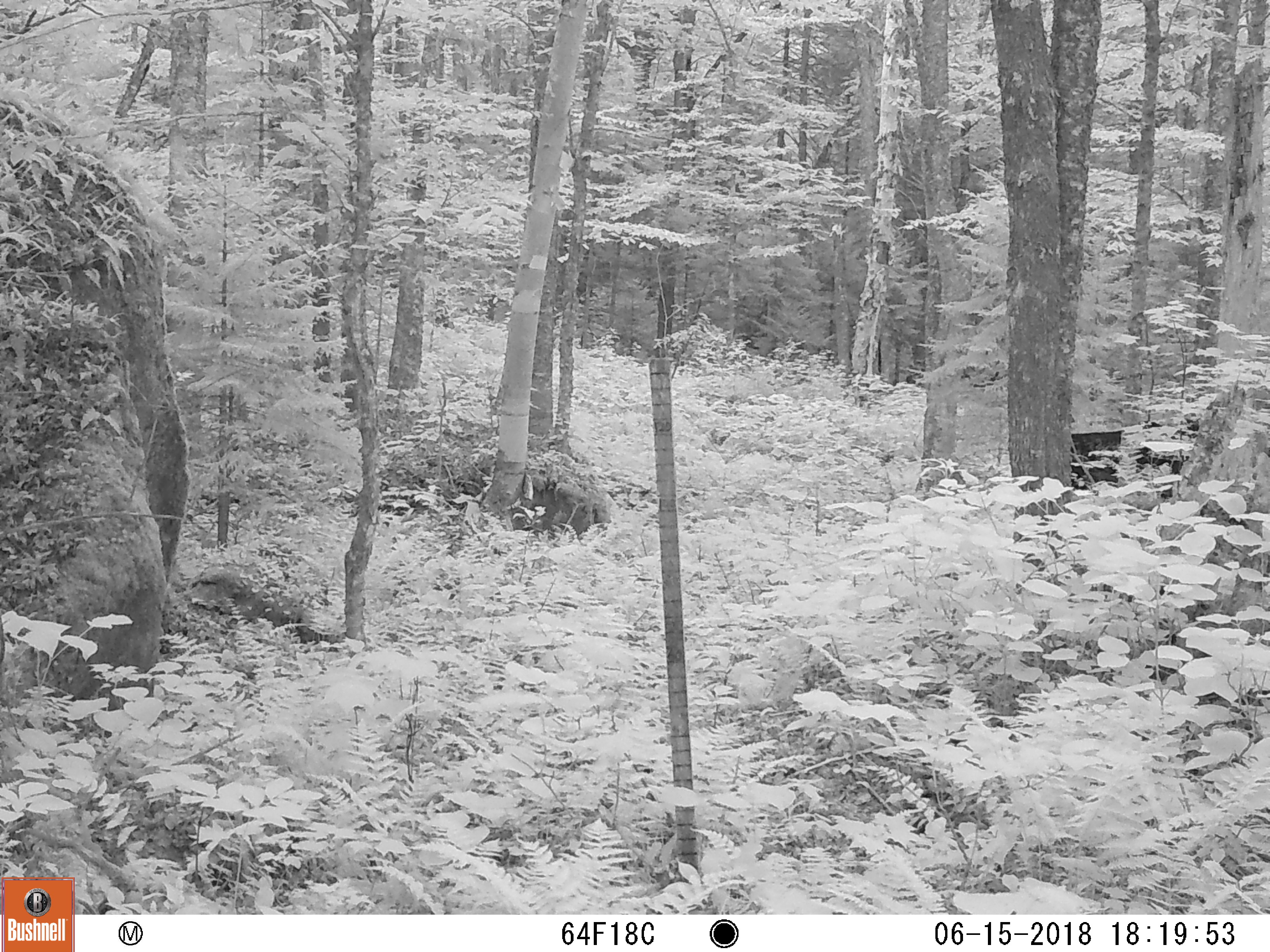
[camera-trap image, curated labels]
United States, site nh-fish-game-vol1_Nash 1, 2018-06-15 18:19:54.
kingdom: Animalia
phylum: Chordata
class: Mammalia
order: Artiodactyla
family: Cervidae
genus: Alces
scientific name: Alces alces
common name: moose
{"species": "moose (Alces alces)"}